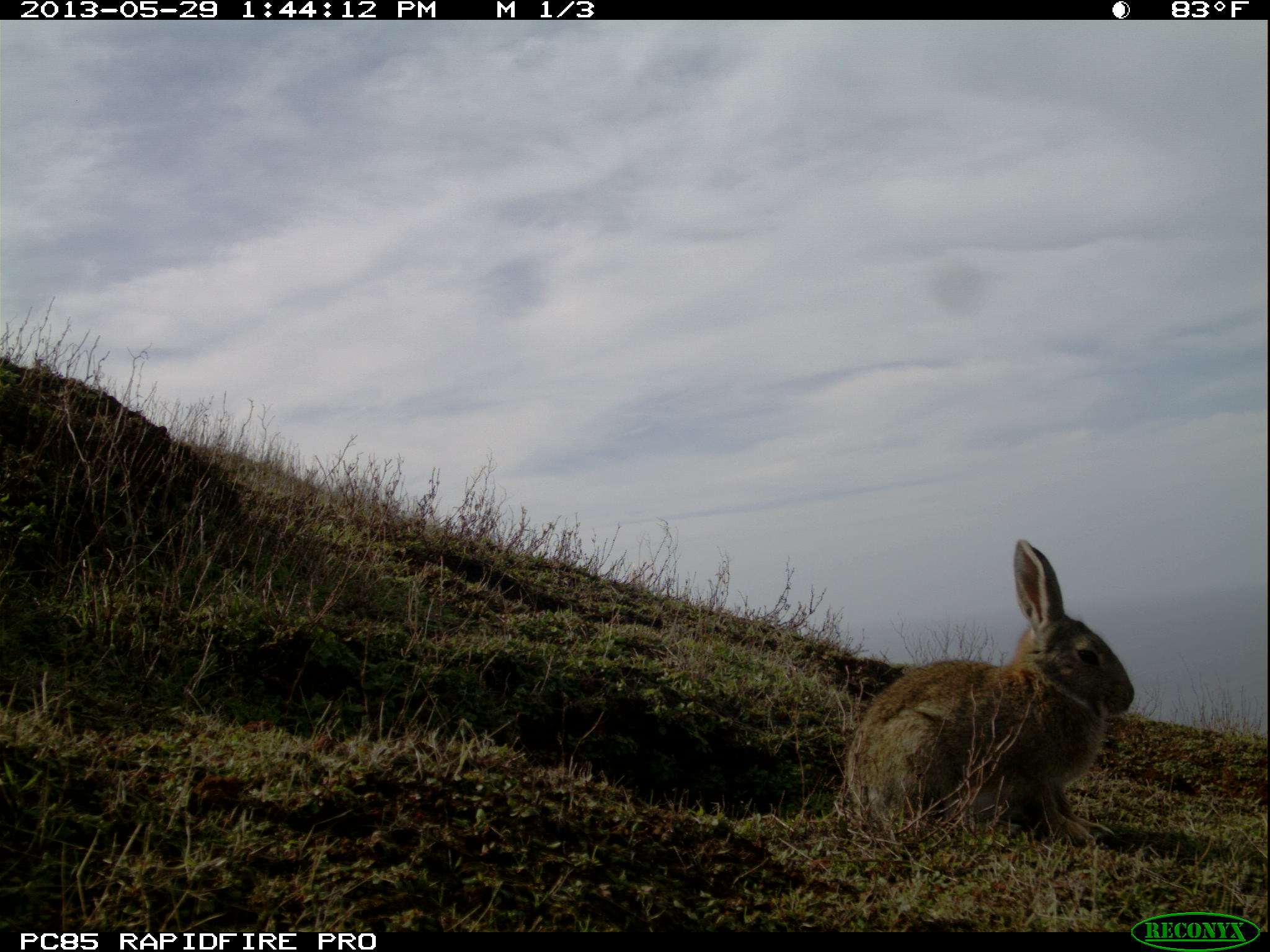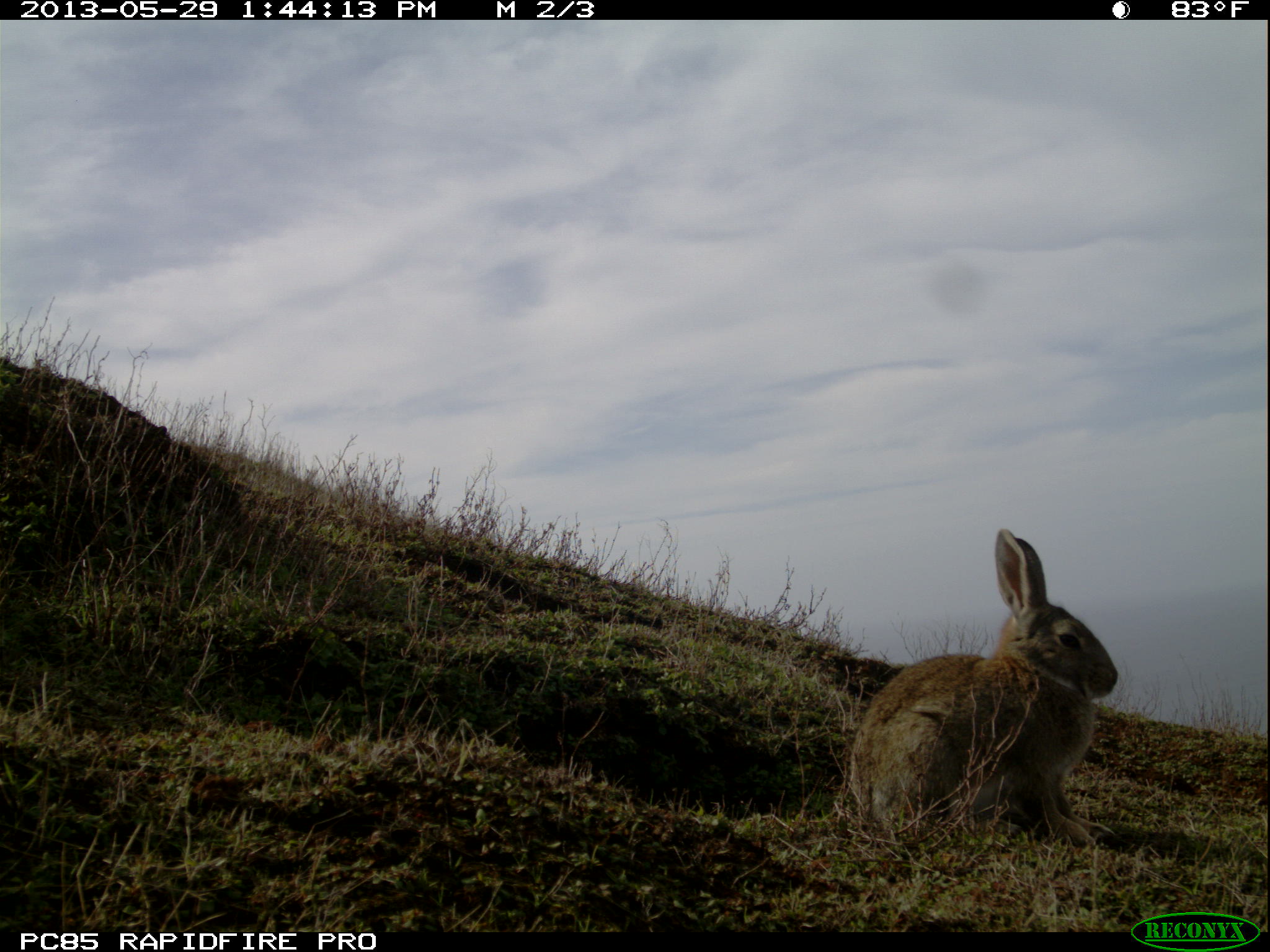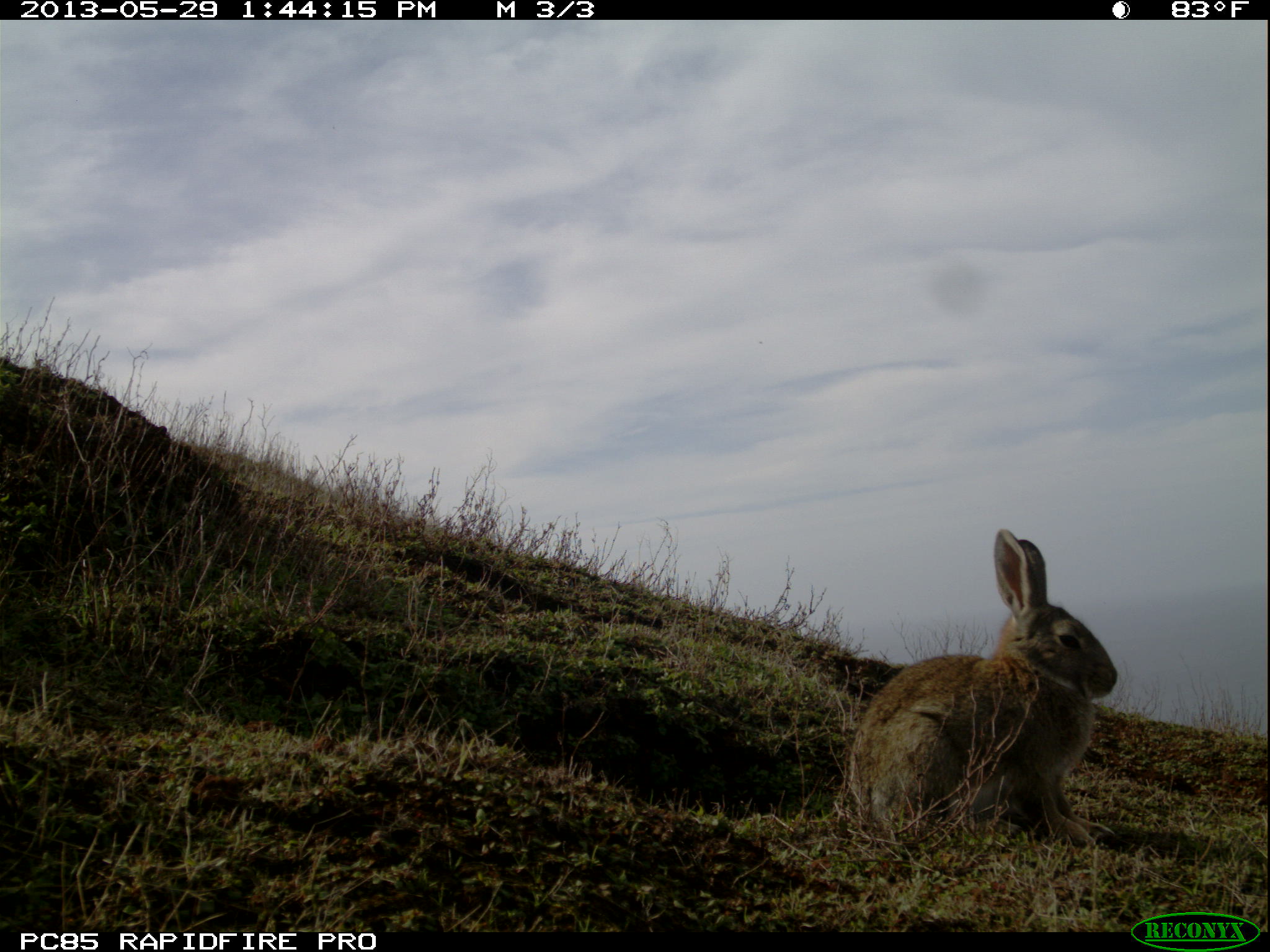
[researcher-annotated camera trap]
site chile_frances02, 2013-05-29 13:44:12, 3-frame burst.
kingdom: Animalia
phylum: Chordata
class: Mammalia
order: Lagomorpha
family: Leporidae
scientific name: Leporidae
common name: rabbits and hares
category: rabbit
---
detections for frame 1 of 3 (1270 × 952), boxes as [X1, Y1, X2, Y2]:
rabbit: [834, 539, 1137, 852]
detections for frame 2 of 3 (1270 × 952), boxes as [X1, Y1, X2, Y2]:
rabbit: [837, 526, 1119, 854]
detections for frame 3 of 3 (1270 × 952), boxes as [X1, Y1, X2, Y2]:
rabbit: [838, 529, 1121, 853]